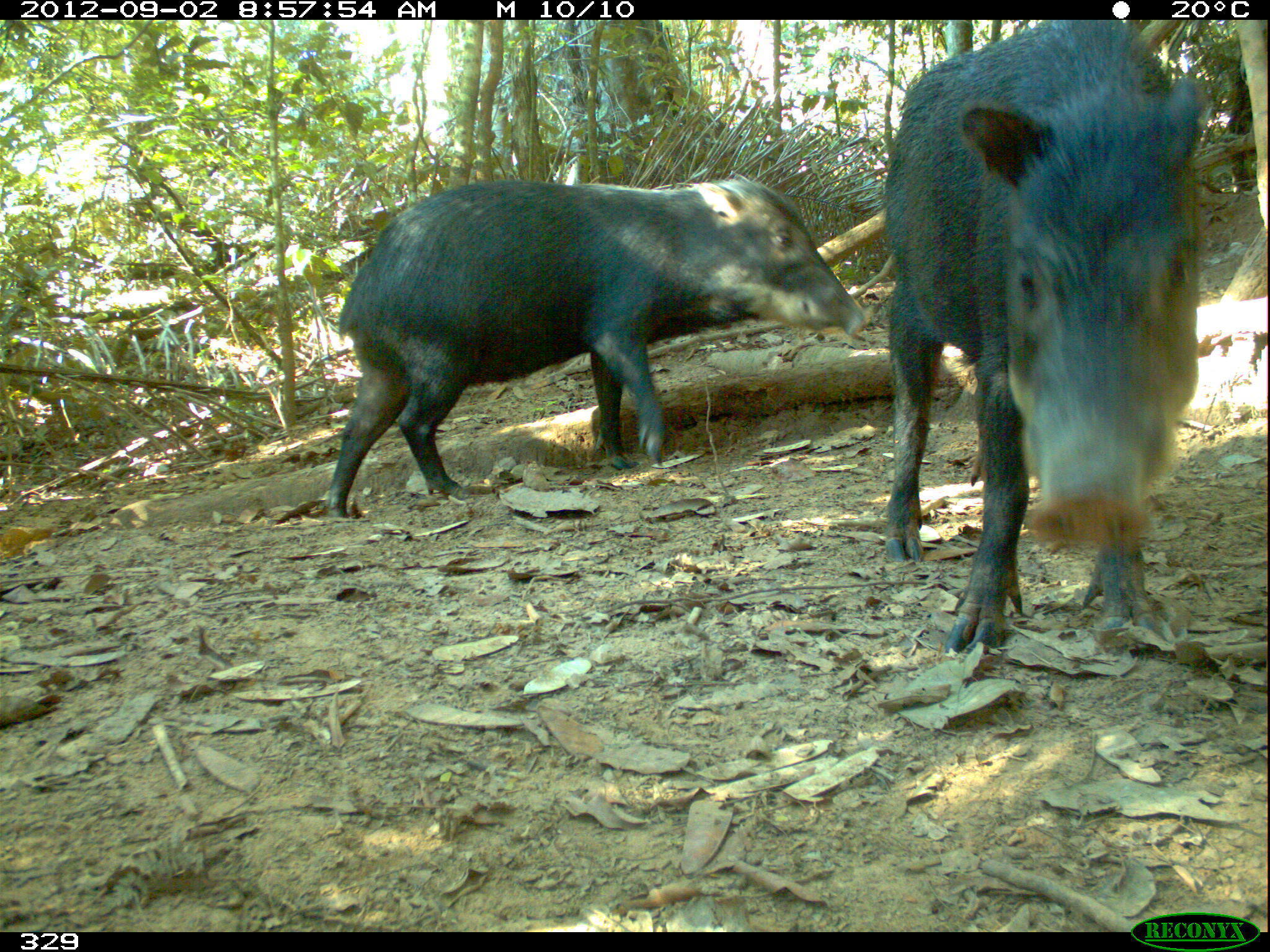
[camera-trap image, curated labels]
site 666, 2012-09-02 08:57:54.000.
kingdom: Animalia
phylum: Chordata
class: Mammalia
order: Artiodactyla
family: Tayassuidae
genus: Tayassu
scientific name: Tayassu pecari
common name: white-lipped peccary